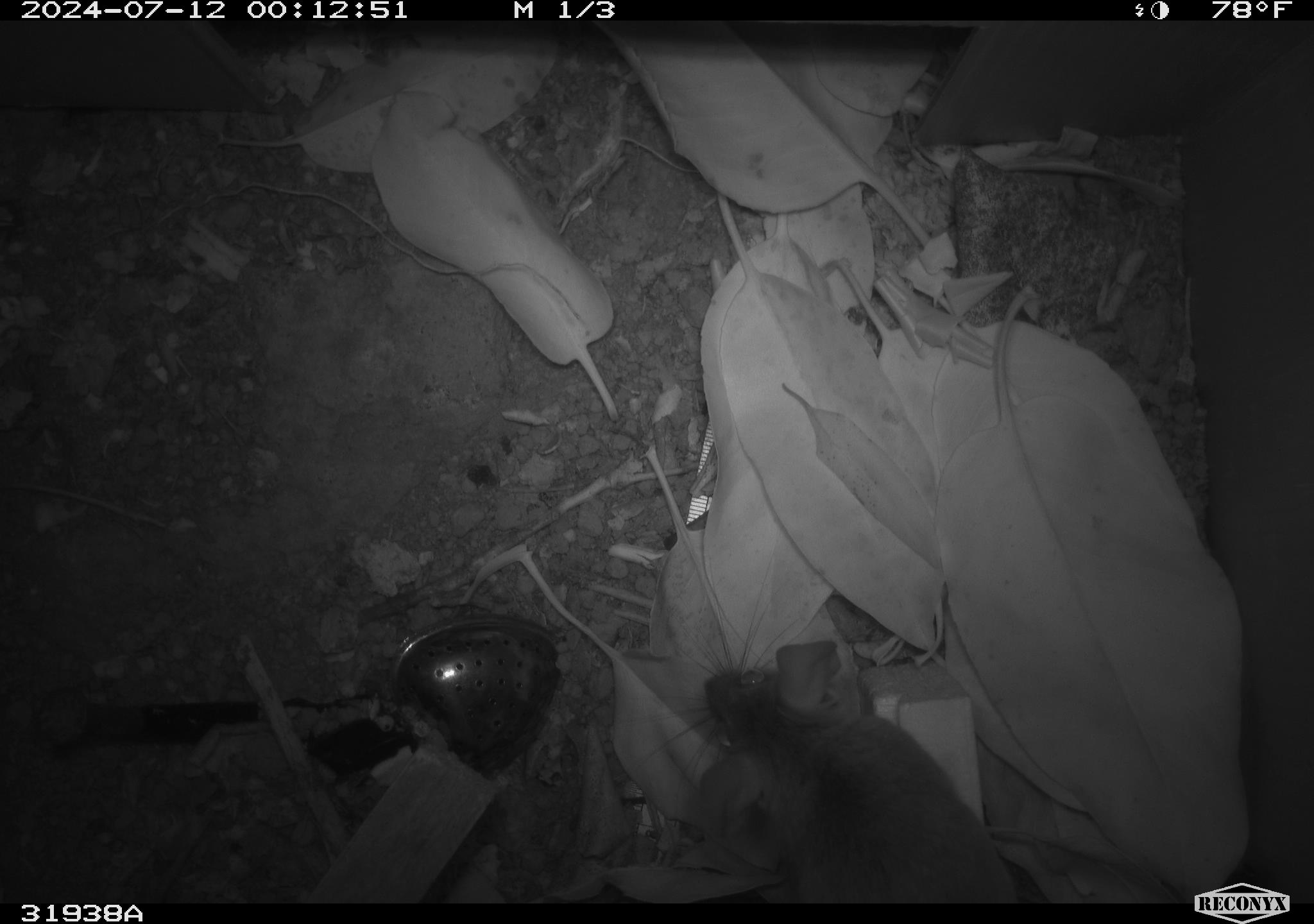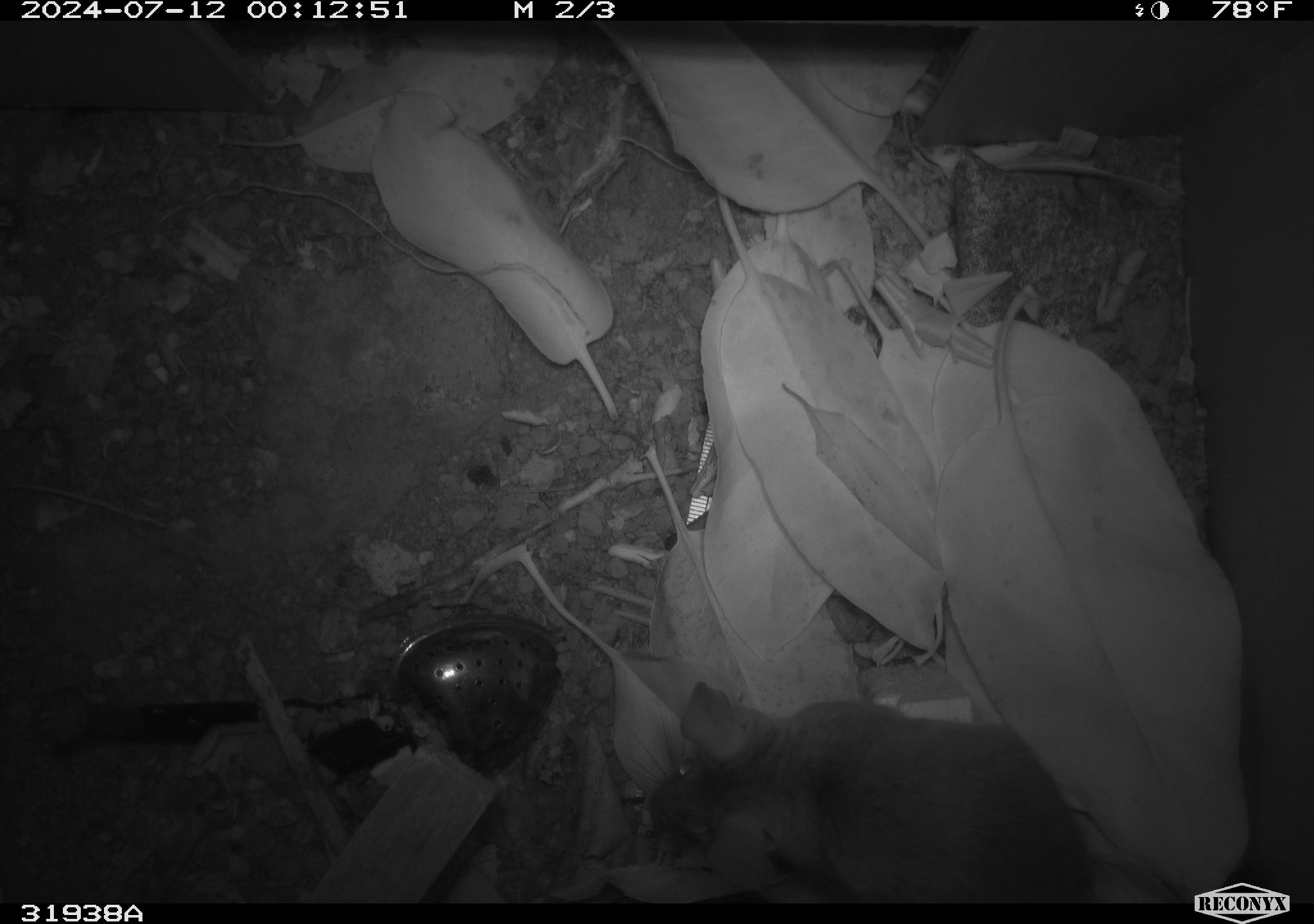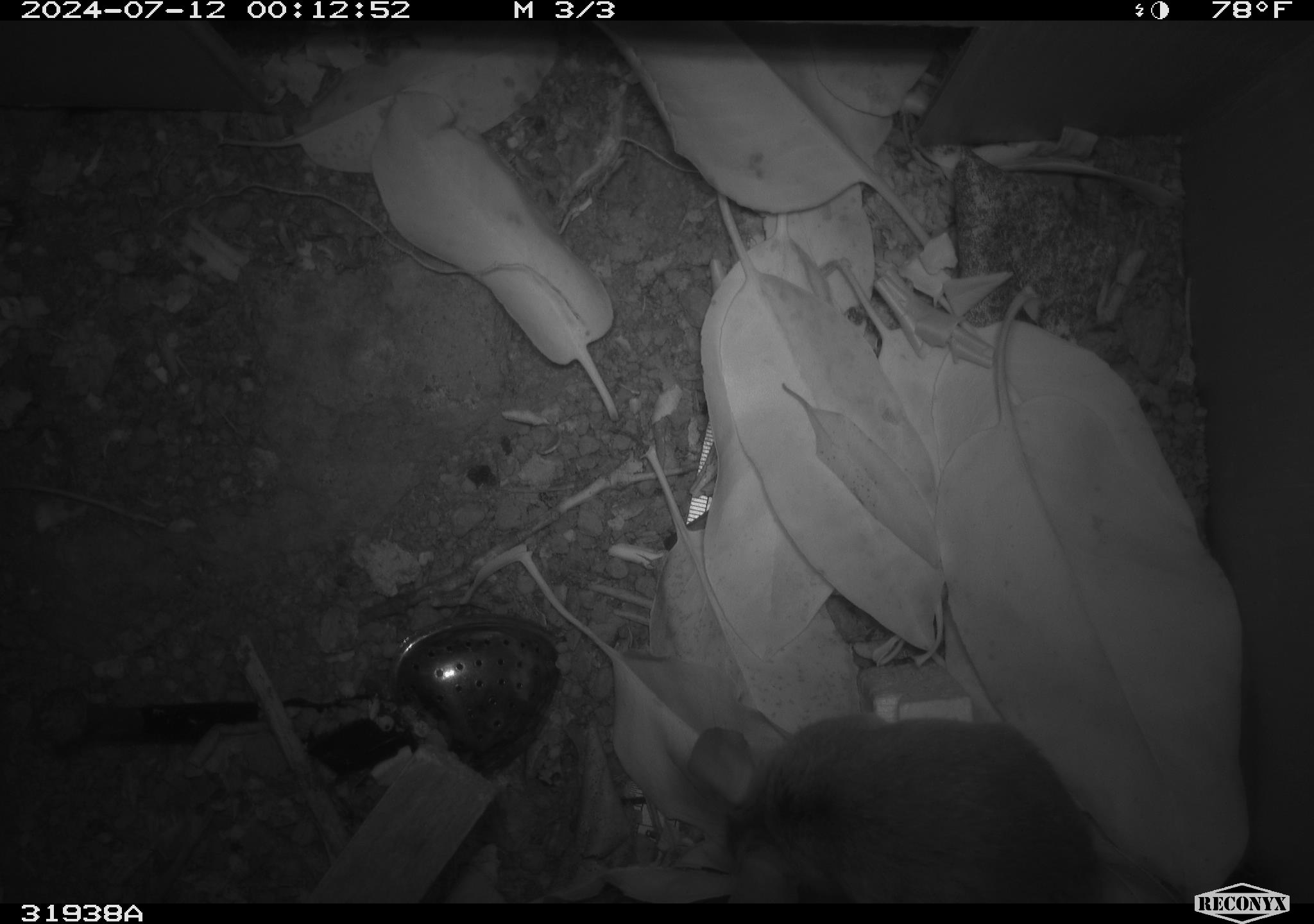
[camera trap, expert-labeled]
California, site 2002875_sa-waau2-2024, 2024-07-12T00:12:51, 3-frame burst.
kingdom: Animalia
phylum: Chordata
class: Mammalia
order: Rodentia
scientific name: Rodentia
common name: rodent